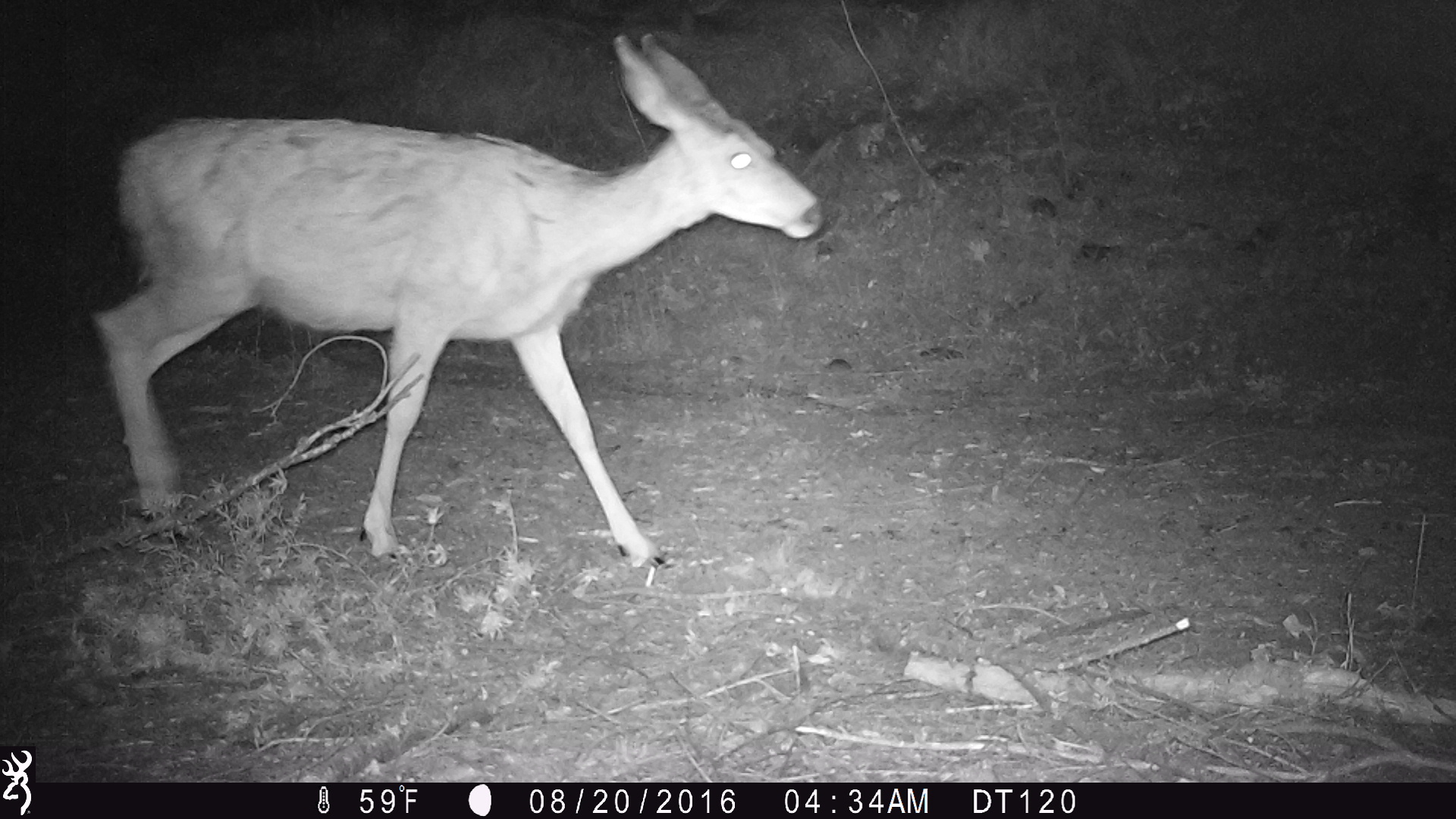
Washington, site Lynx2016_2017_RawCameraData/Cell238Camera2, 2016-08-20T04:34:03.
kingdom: Animalia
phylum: Chordata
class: Mammalia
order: Artiodactyla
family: Cervidae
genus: Odocoileus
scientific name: Odocoileus hemionus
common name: mule deer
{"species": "Odocoileus hemionus (mule deer)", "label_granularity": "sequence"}